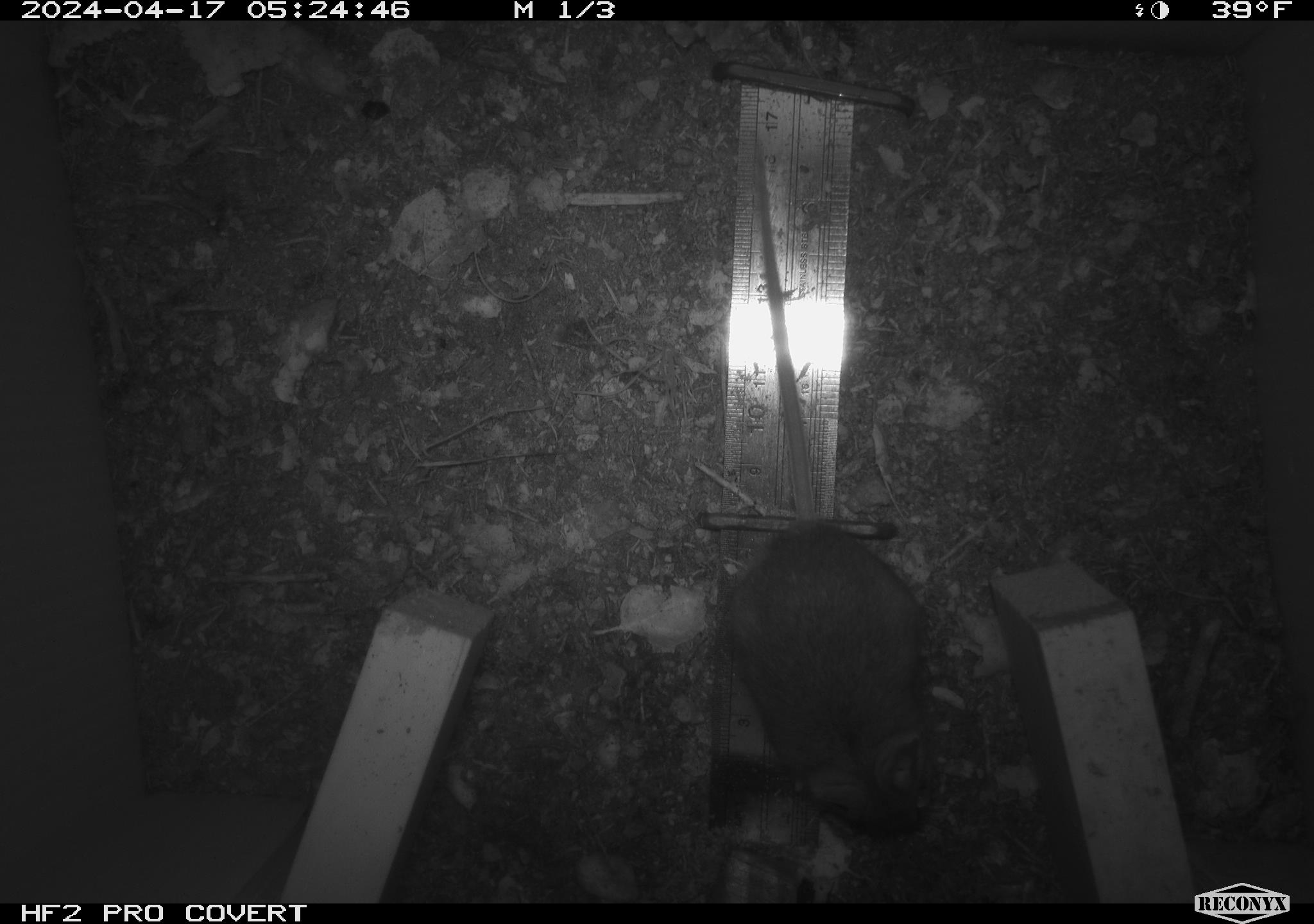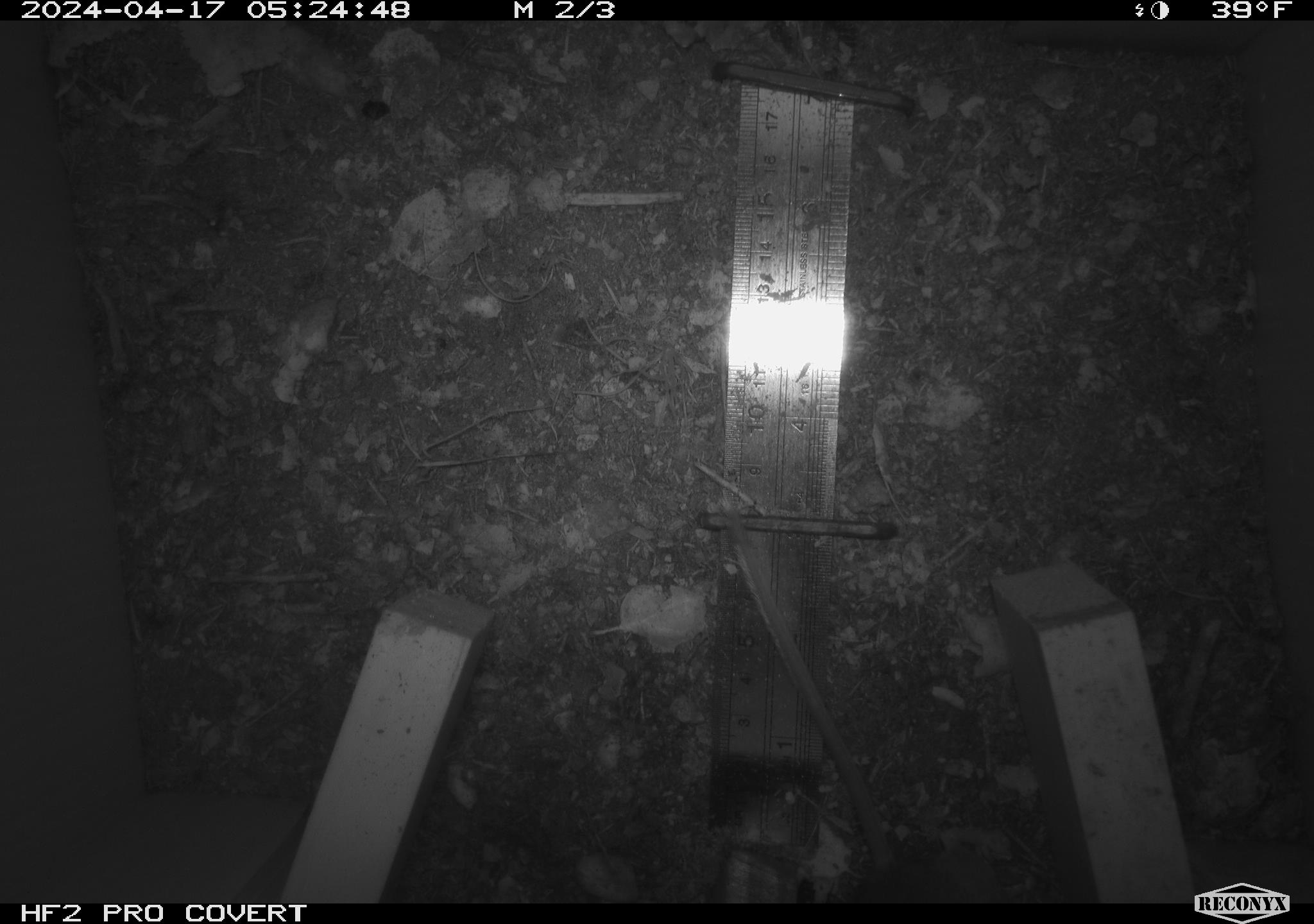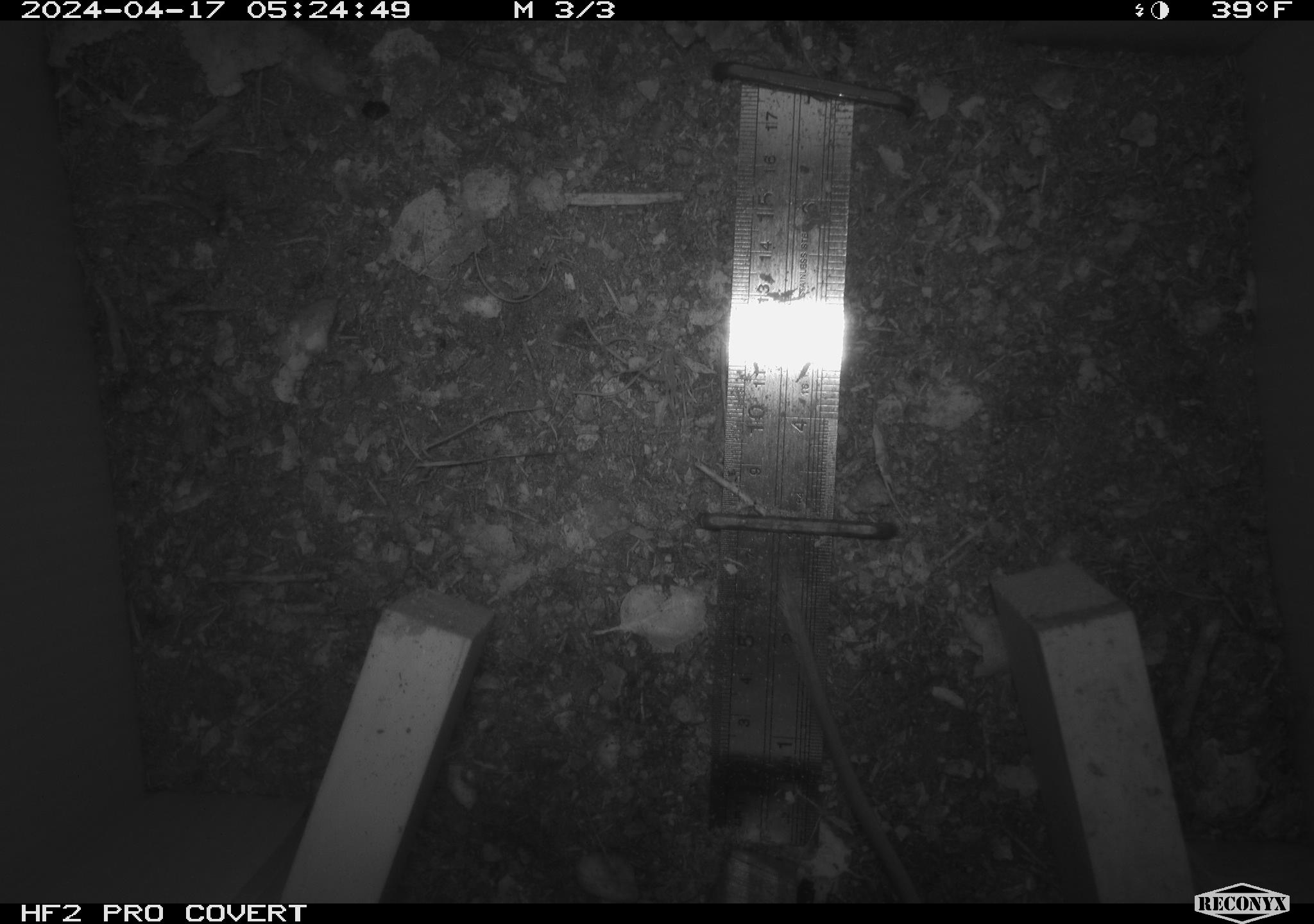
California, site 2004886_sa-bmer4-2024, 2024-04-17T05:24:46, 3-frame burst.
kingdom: Animalia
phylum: Chordata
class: Mammalia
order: Rodentia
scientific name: Rodentia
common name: mouse species